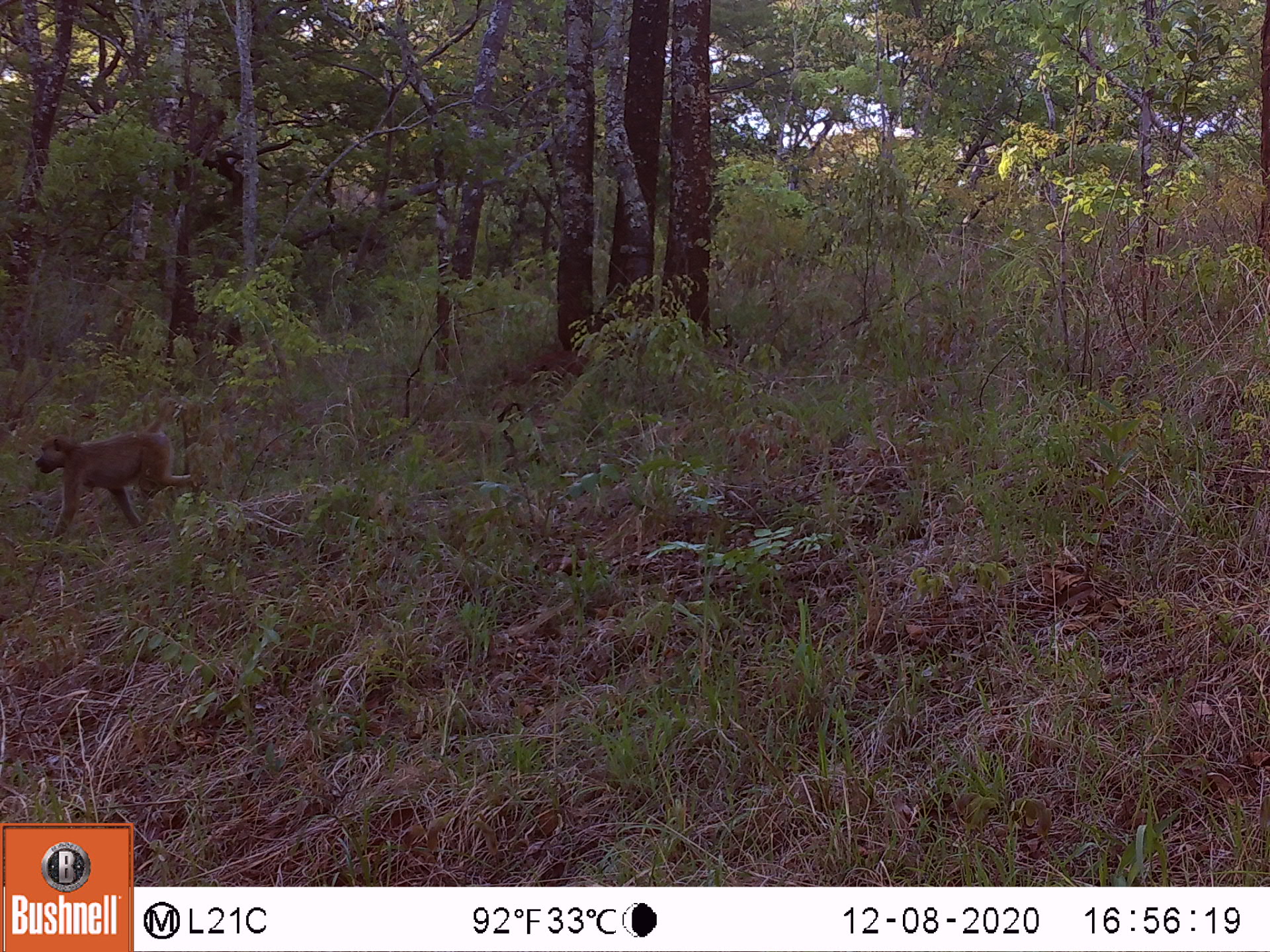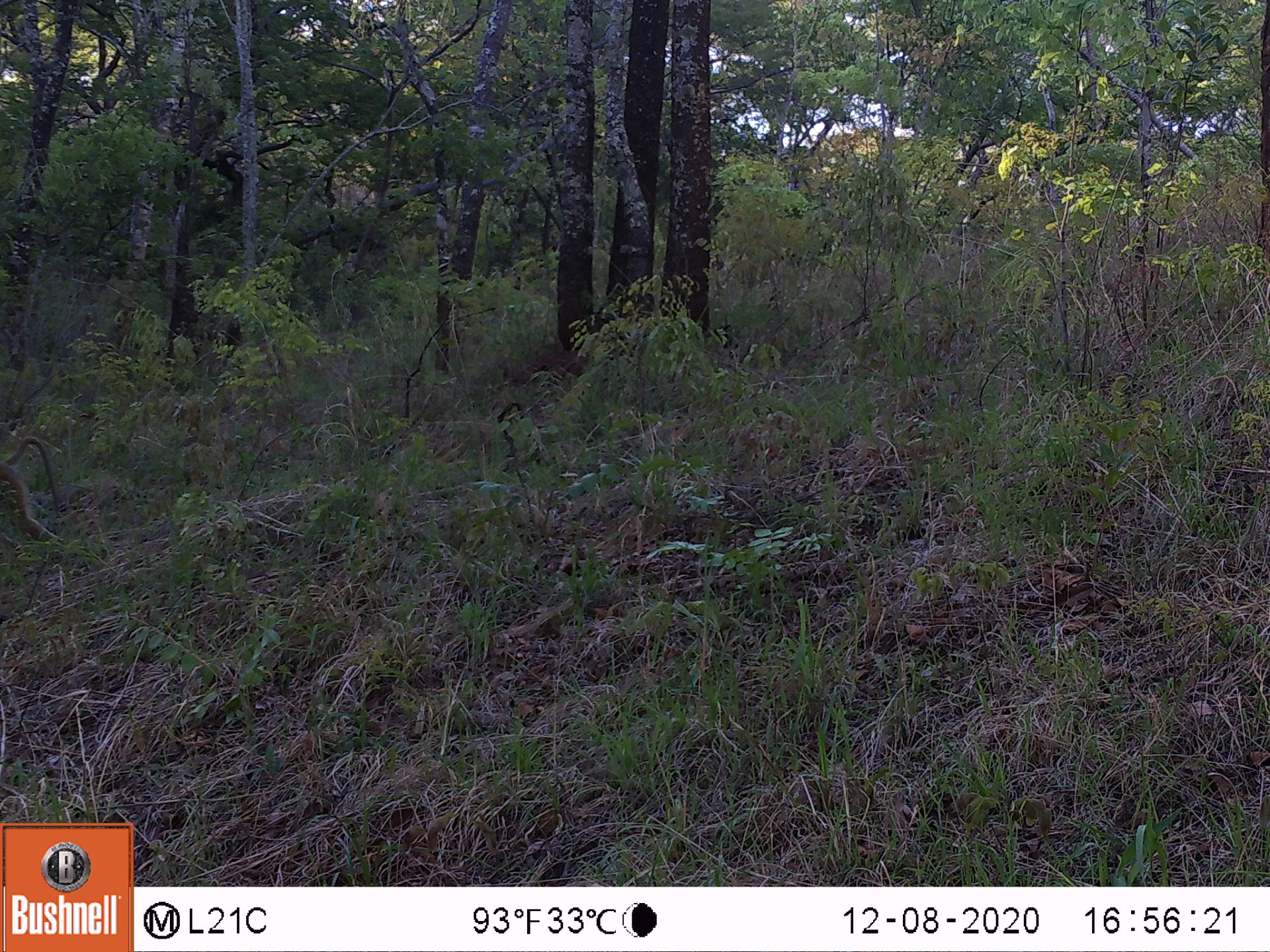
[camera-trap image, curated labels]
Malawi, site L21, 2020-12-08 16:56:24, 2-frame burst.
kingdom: Animalia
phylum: Chordata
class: Mammalia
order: Primates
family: Cercopithecidae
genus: Papio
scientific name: Papio cynocephalus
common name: yellow baboon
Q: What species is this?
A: Yellow baboon (Papio cynocephalus).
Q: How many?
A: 1.